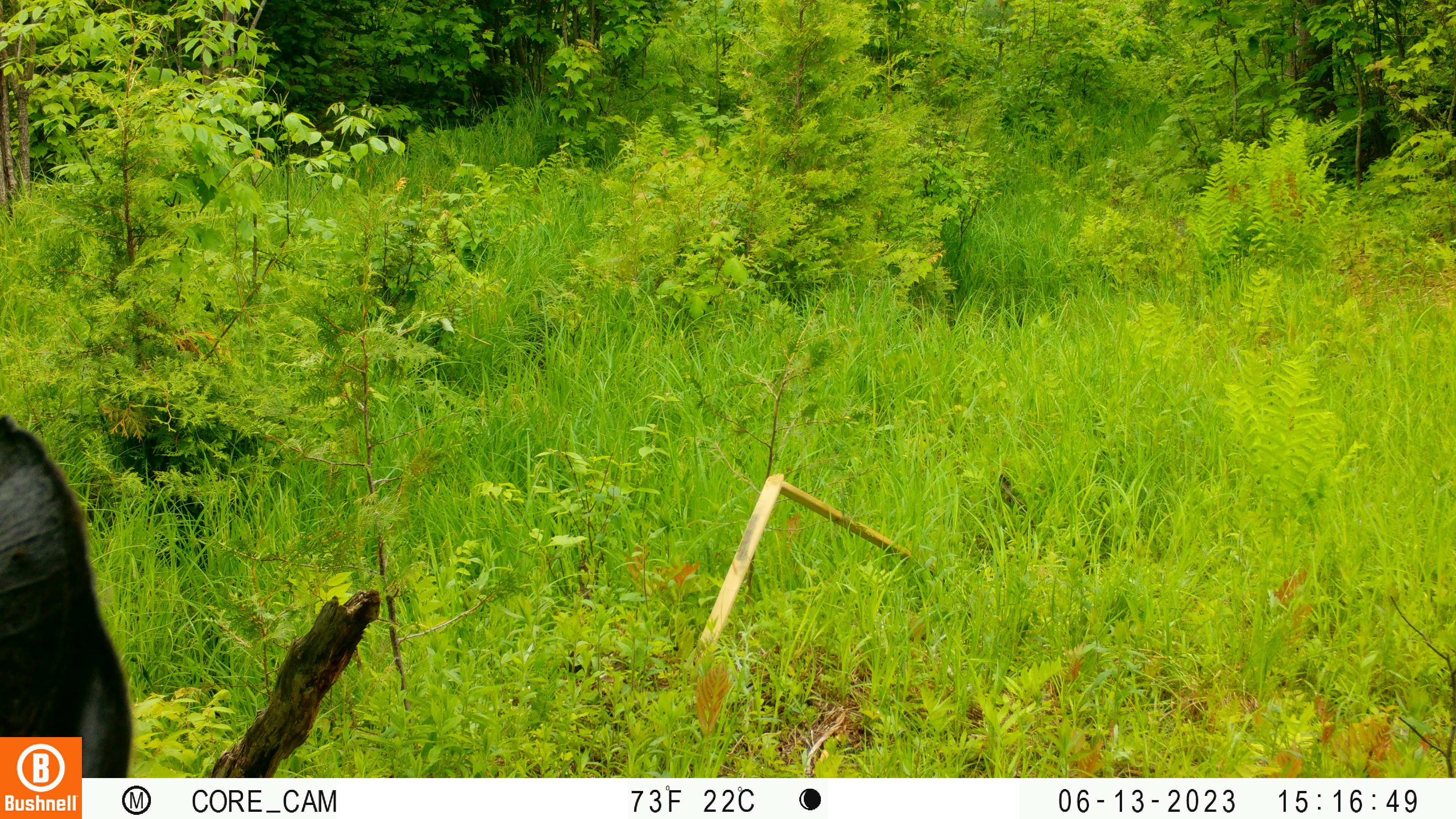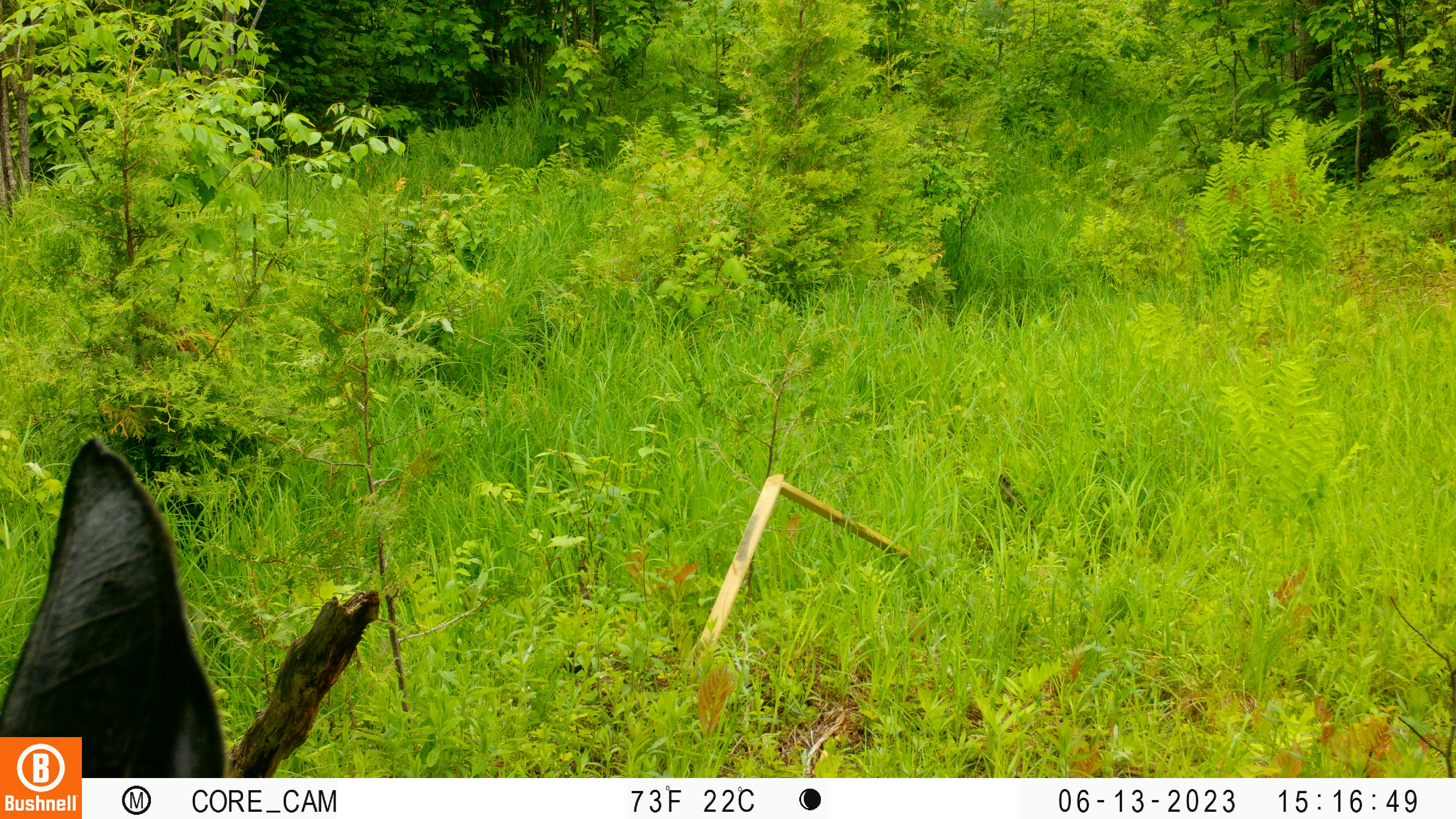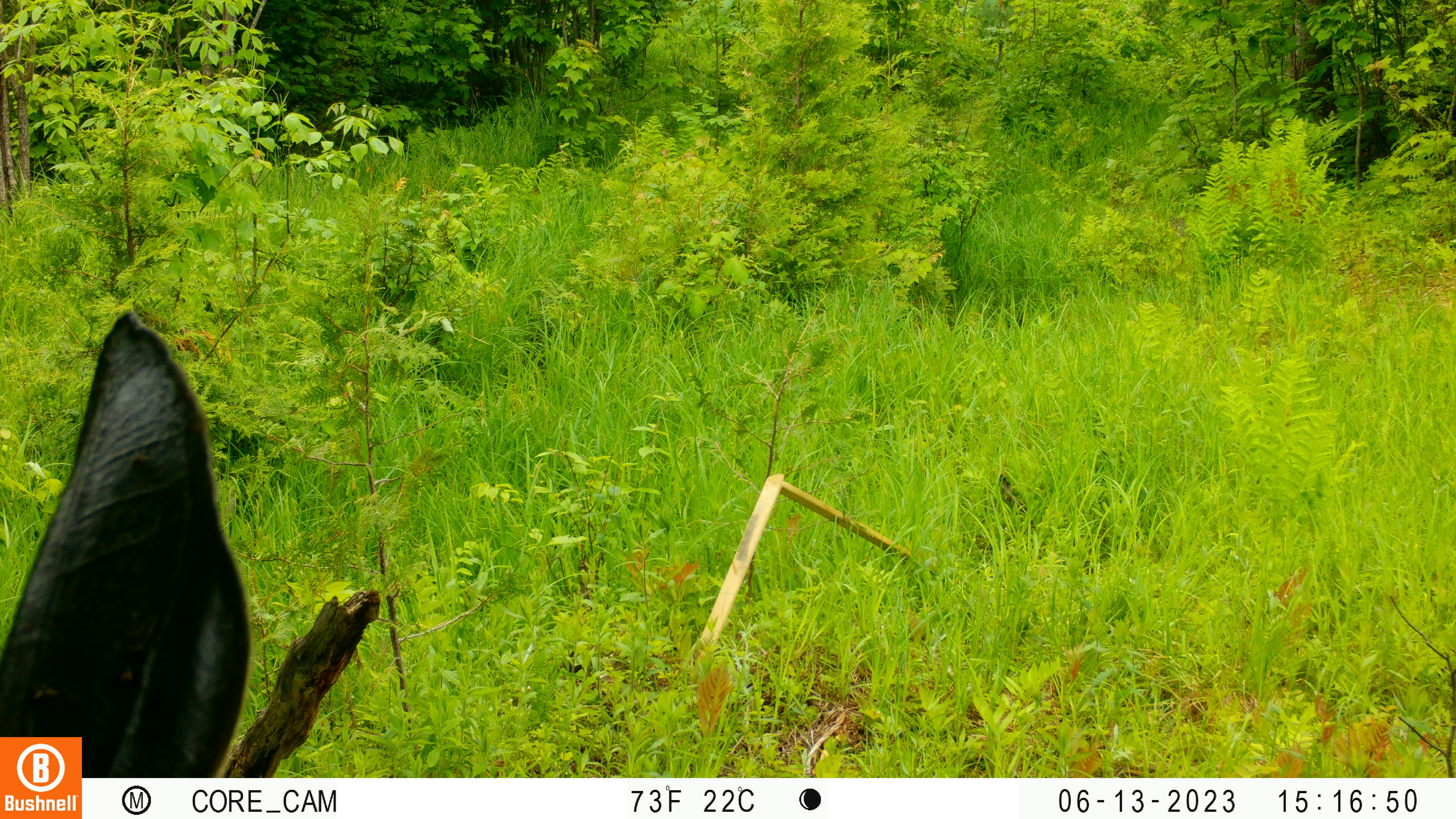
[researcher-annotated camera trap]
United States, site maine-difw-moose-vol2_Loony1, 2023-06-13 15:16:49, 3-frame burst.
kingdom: Animalia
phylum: Chordata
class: Mammalia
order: Artiodactyla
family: Cervidae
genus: Alces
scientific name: Alces alces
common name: moose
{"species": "moose (Alces alces)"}